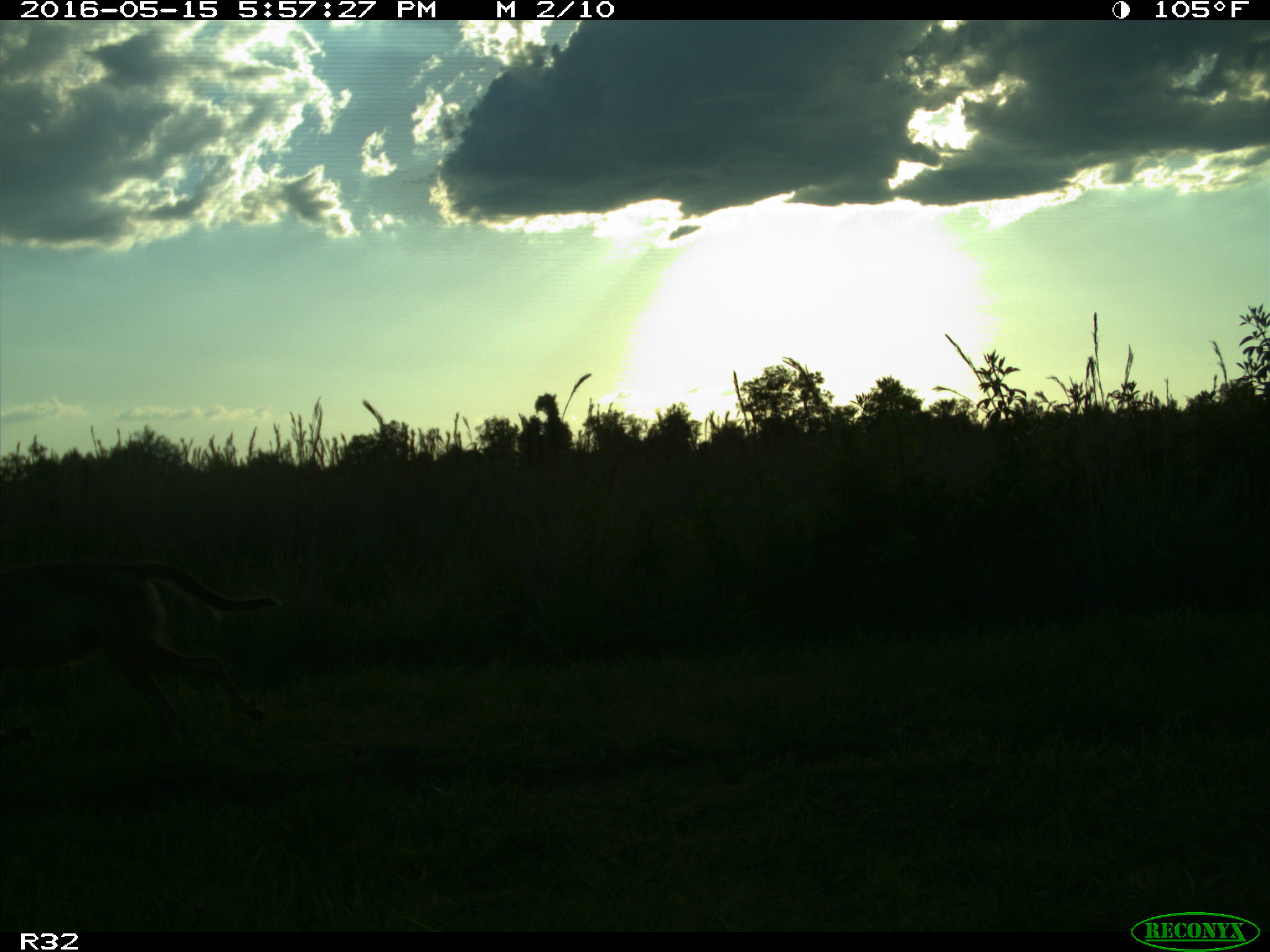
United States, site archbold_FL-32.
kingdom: Animalia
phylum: Chordata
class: Mammalia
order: Carnivora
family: Canidae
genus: Canis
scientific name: Canis latrans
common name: coyote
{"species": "Canis latrans (coyote)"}